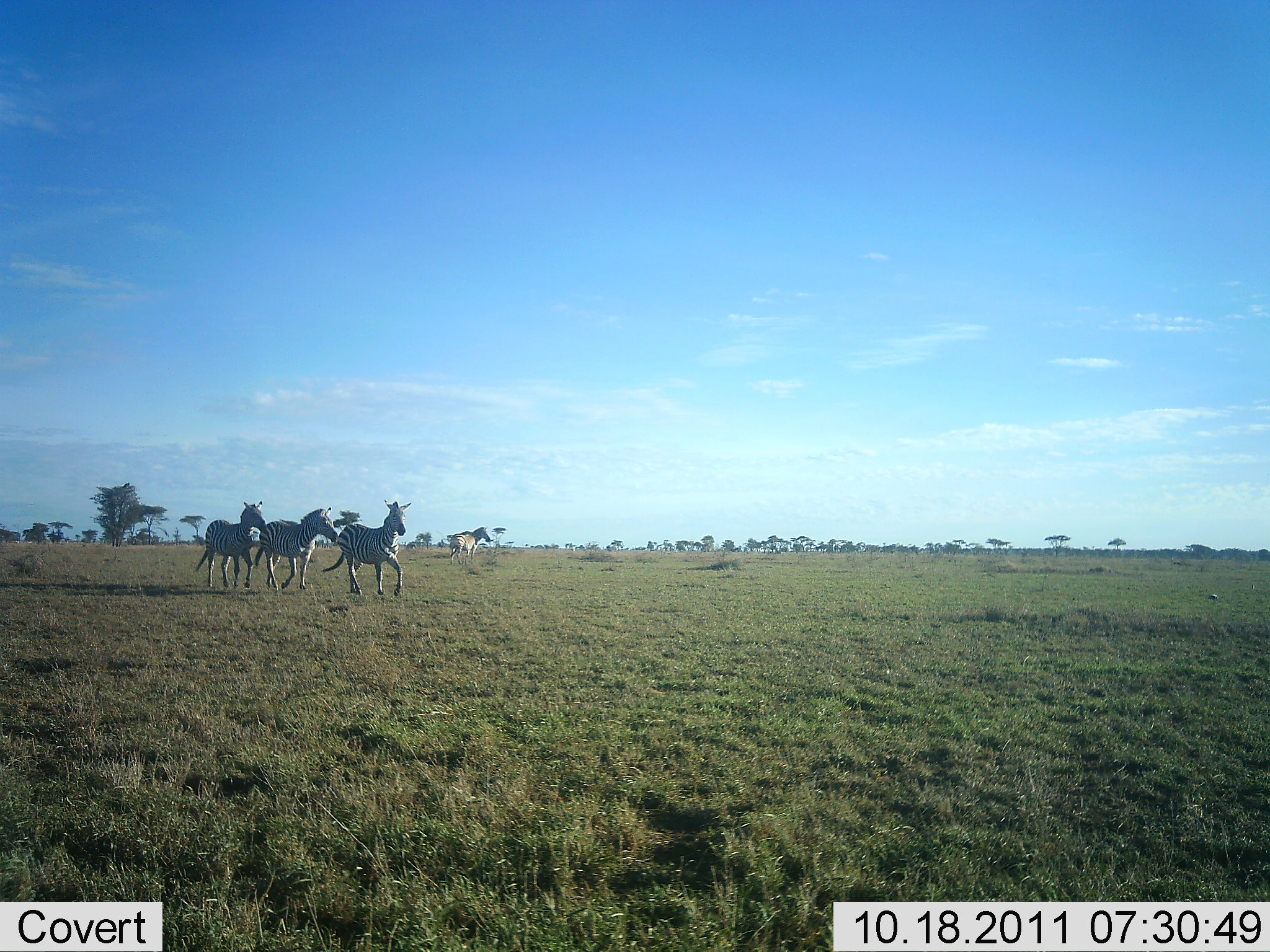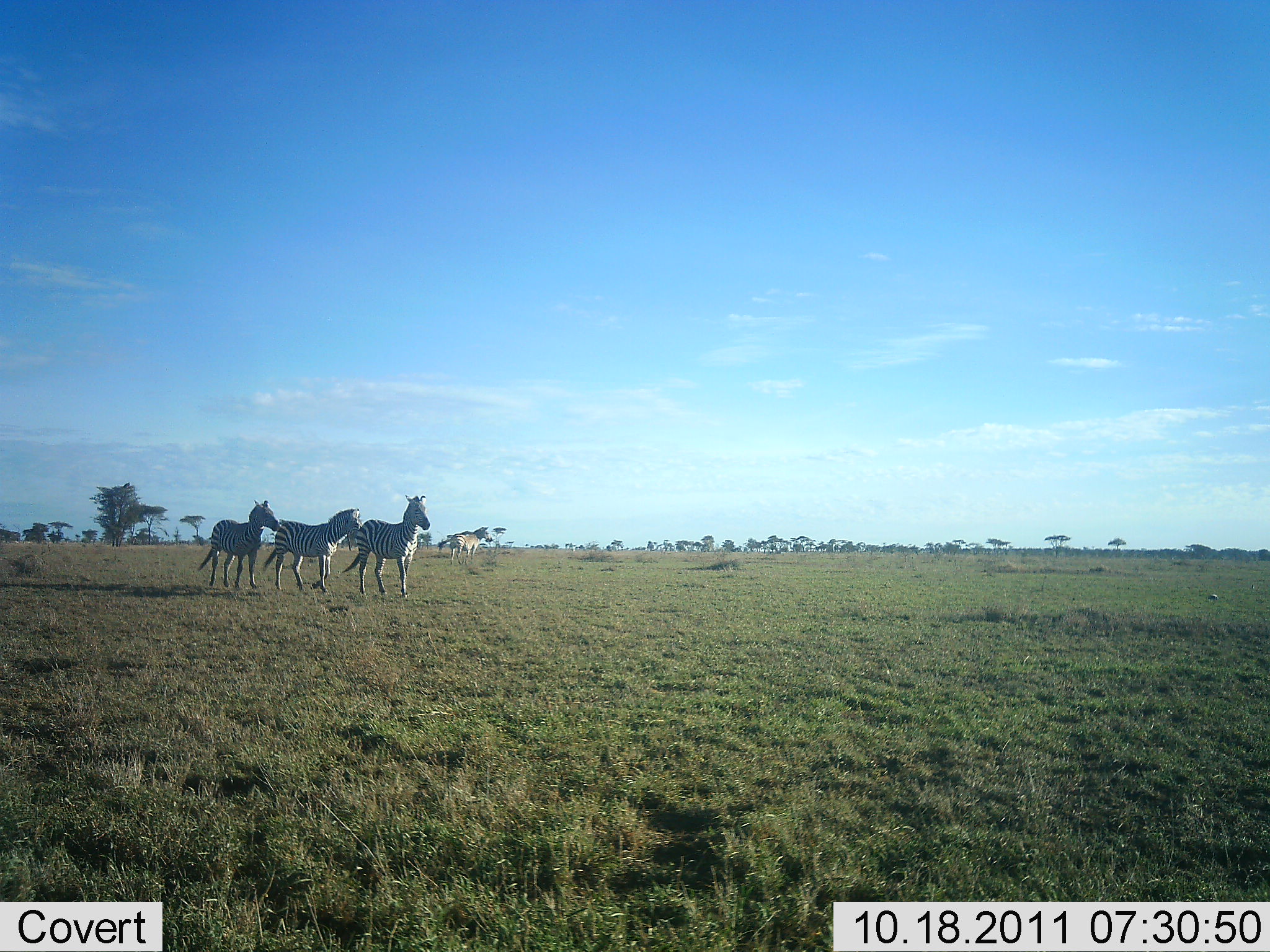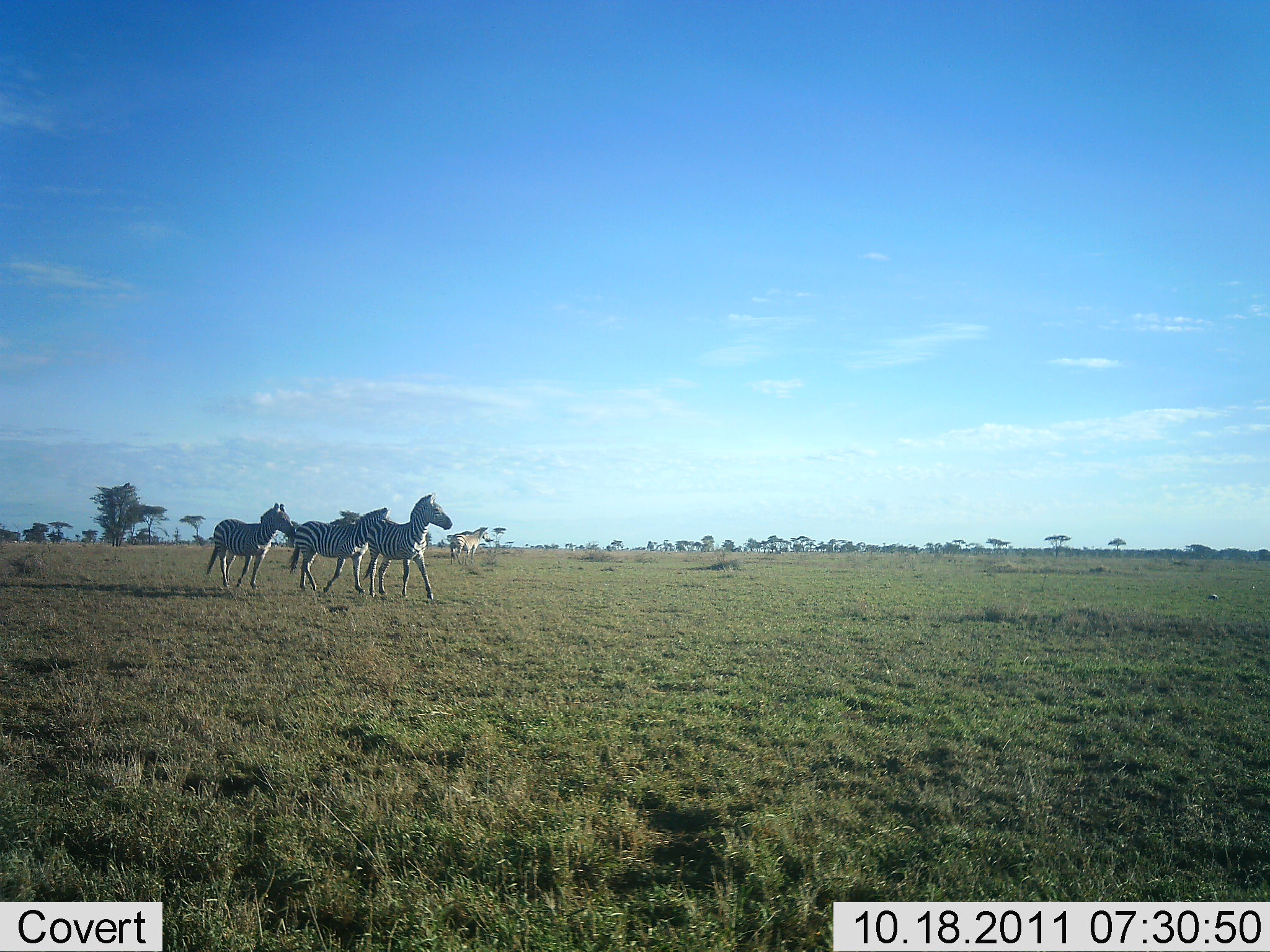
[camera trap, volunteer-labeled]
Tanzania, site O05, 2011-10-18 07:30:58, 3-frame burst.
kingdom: Animalia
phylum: Chordata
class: Mammalia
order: Perissodactyla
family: Equidae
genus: Equus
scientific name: Equus quagga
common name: plains zebra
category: zebra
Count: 4.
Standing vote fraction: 31%.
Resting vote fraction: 8%.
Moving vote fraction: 100%.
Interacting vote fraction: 0%.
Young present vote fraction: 0%.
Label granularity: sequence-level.